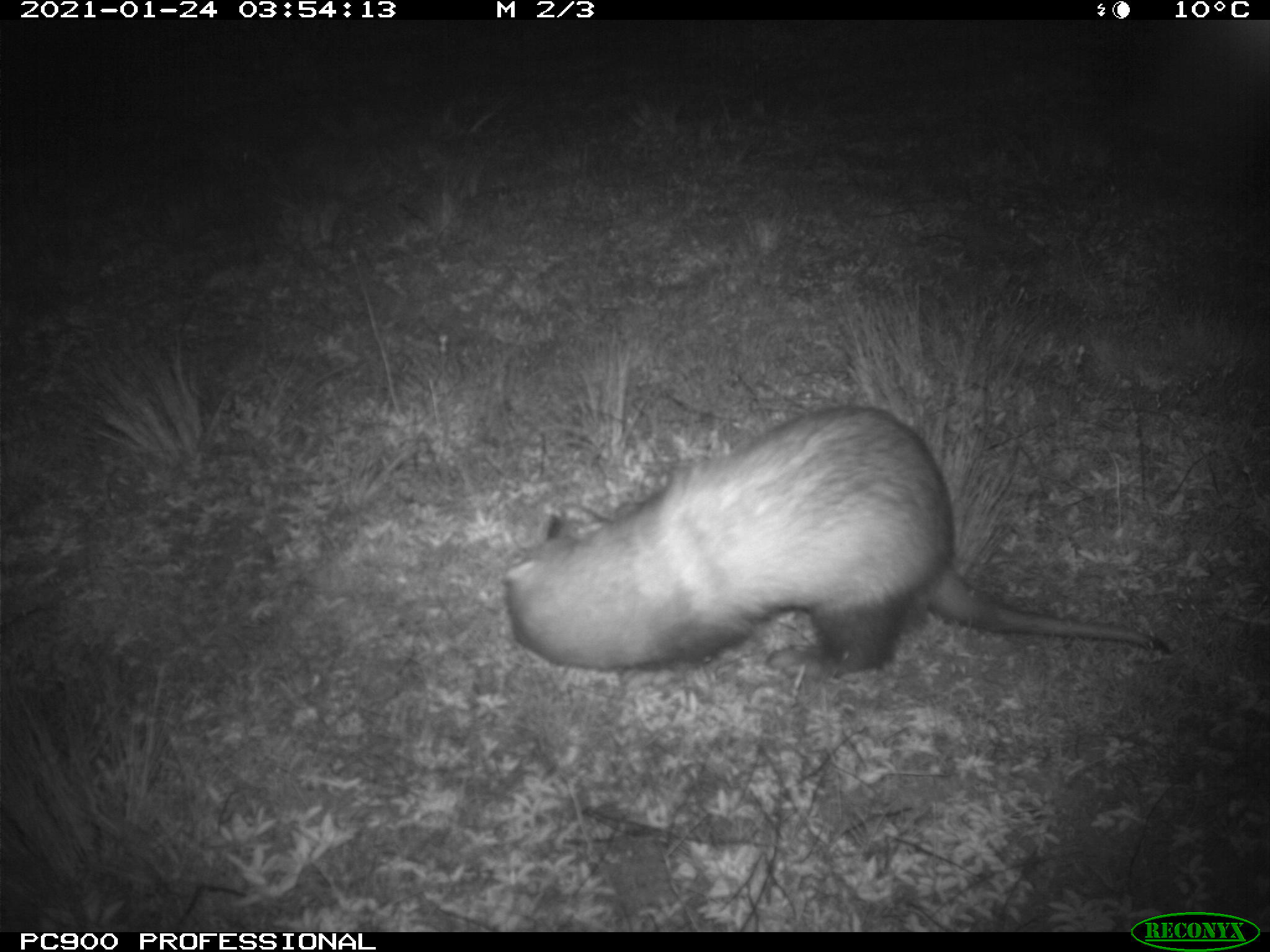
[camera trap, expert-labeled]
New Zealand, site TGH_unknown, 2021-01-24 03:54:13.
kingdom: Animalia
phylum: Chordata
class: Mammalia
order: Carnivora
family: Mustelidae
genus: Mustela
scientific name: Mustela furo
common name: ferret